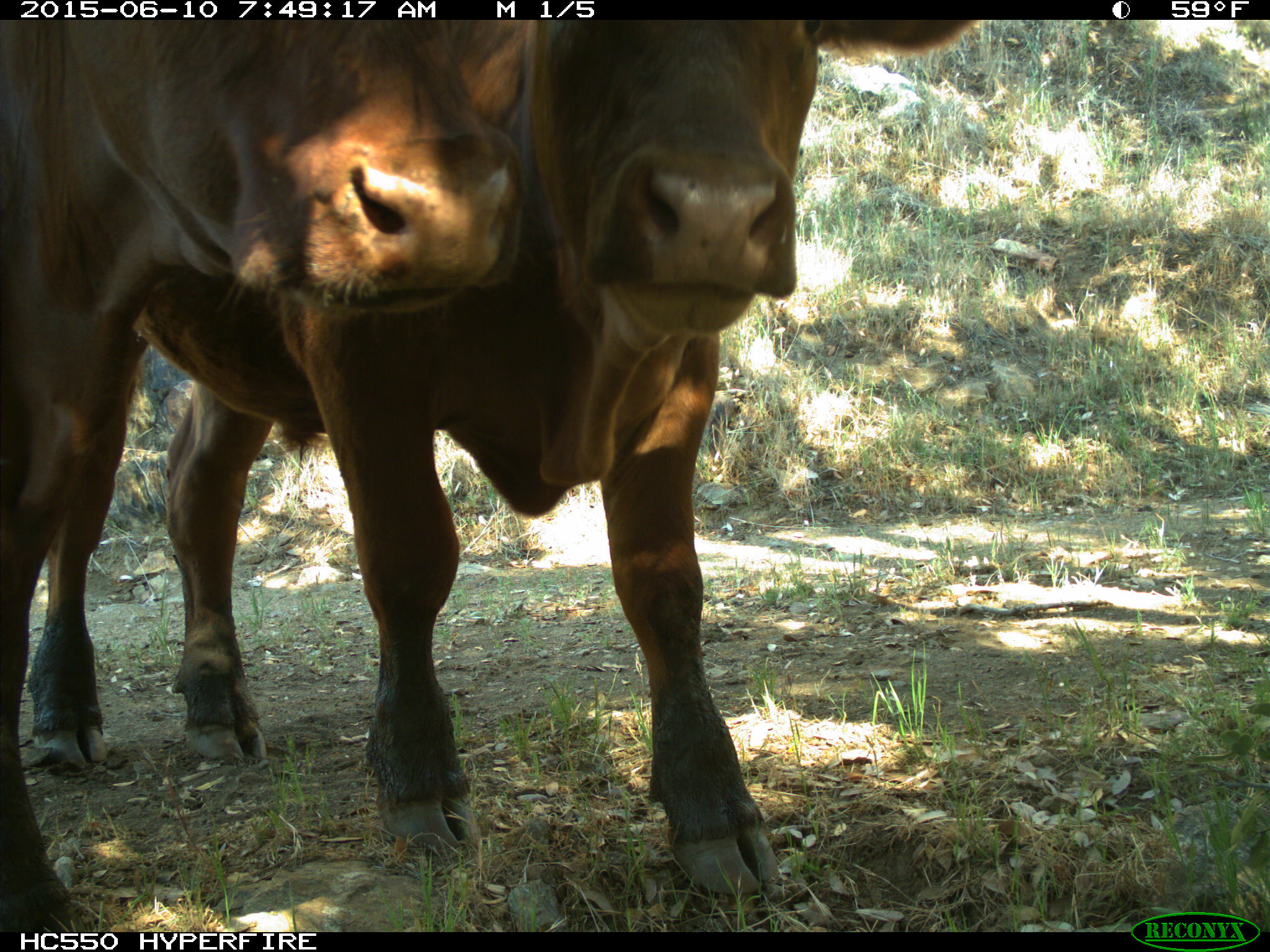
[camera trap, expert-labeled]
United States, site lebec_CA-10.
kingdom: Animalia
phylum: Chordata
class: Mammalia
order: Artiodactyla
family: Bovidae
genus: Bos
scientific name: Bos taurus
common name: domestic cow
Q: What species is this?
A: Bos taurus (domestic cow).